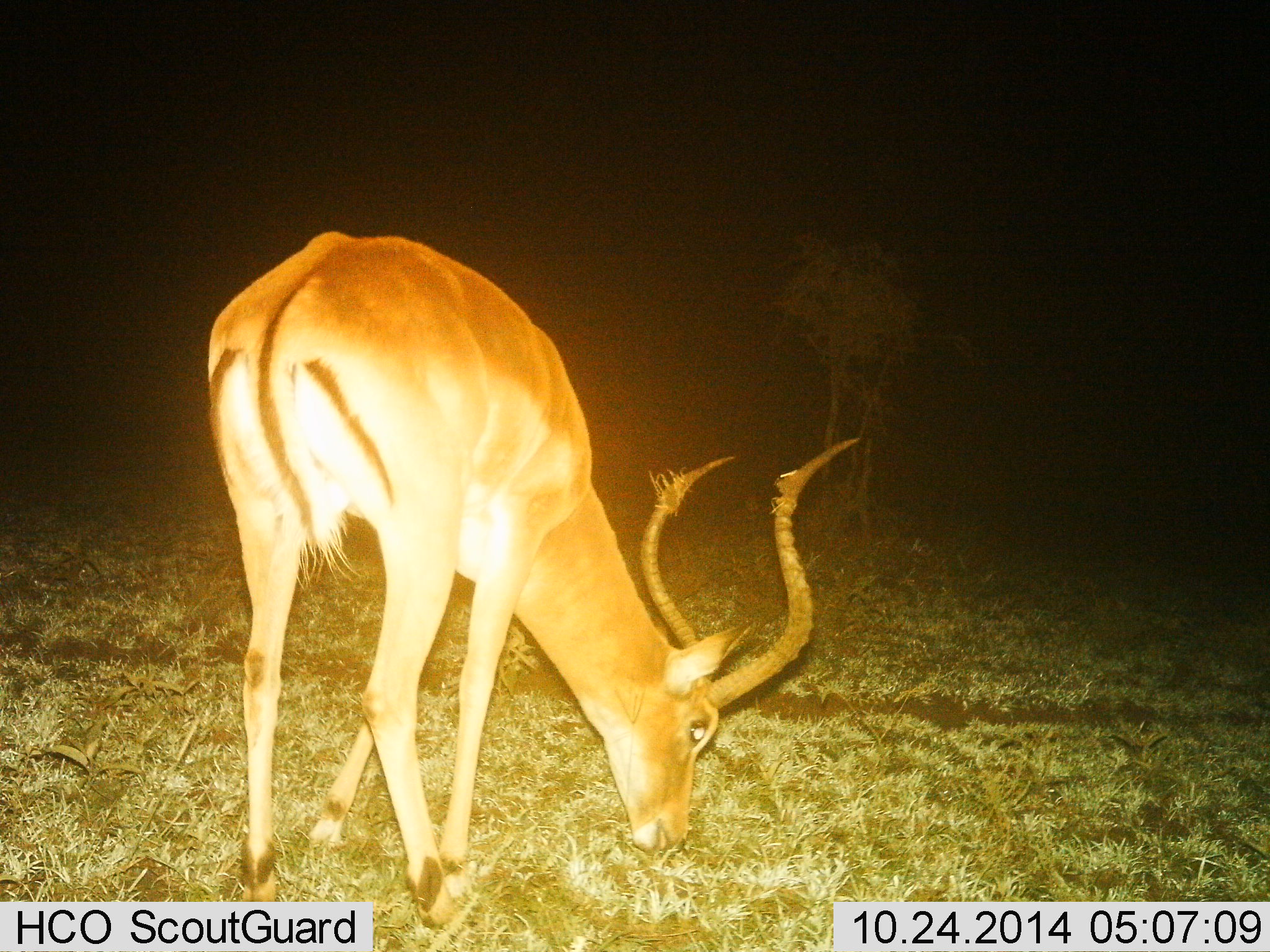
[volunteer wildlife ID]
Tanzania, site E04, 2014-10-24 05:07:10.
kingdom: Animalia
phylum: Chordata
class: Mammalia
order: Artiodactyla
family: Bovidae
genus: Aepyceros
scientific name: Aepyceros melampus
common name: impala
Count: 1.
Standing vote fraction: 0%.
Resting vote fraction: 0%.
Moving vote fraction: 0%.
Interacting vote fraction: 0%.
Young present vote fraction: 0%.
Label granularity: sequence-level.